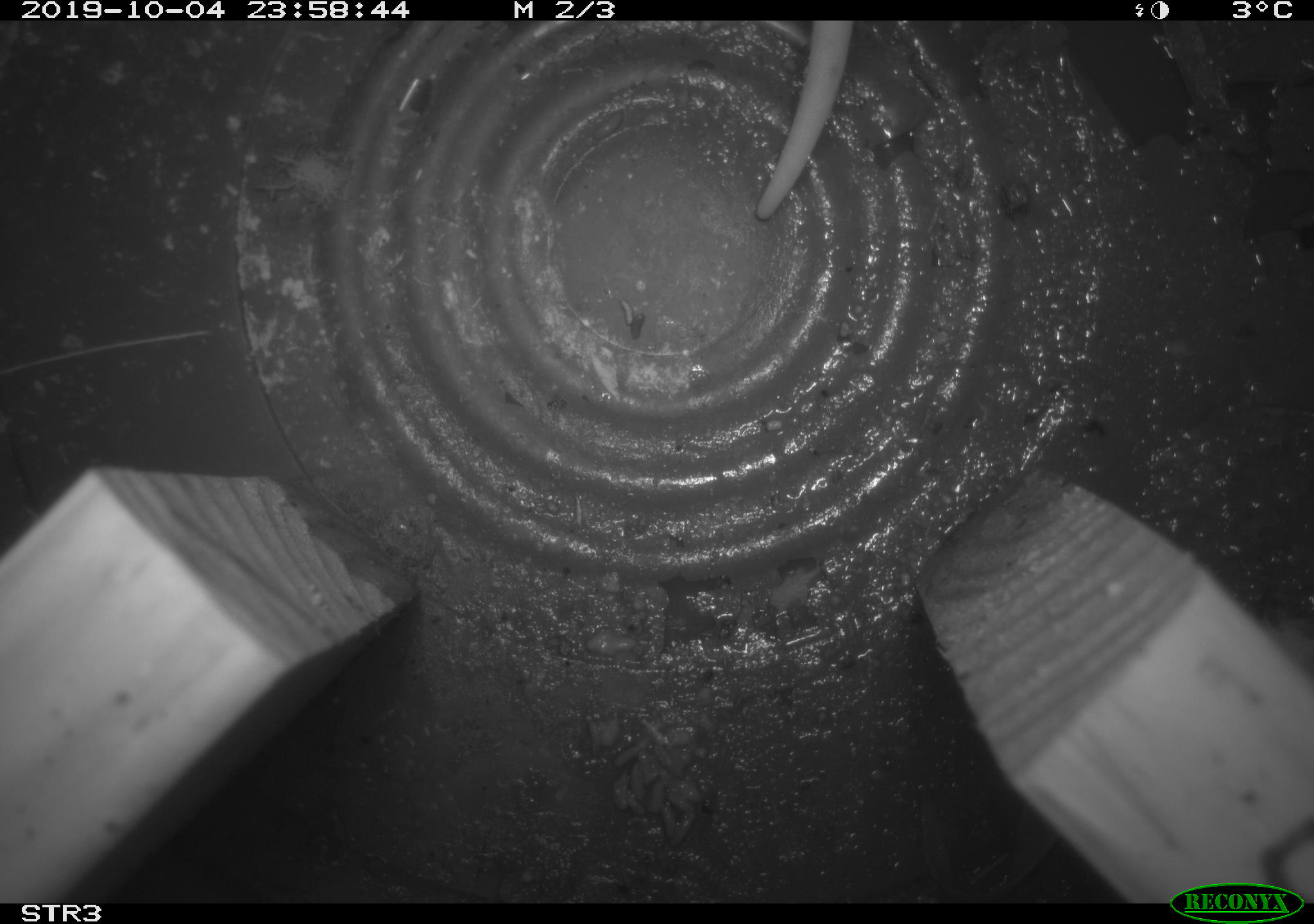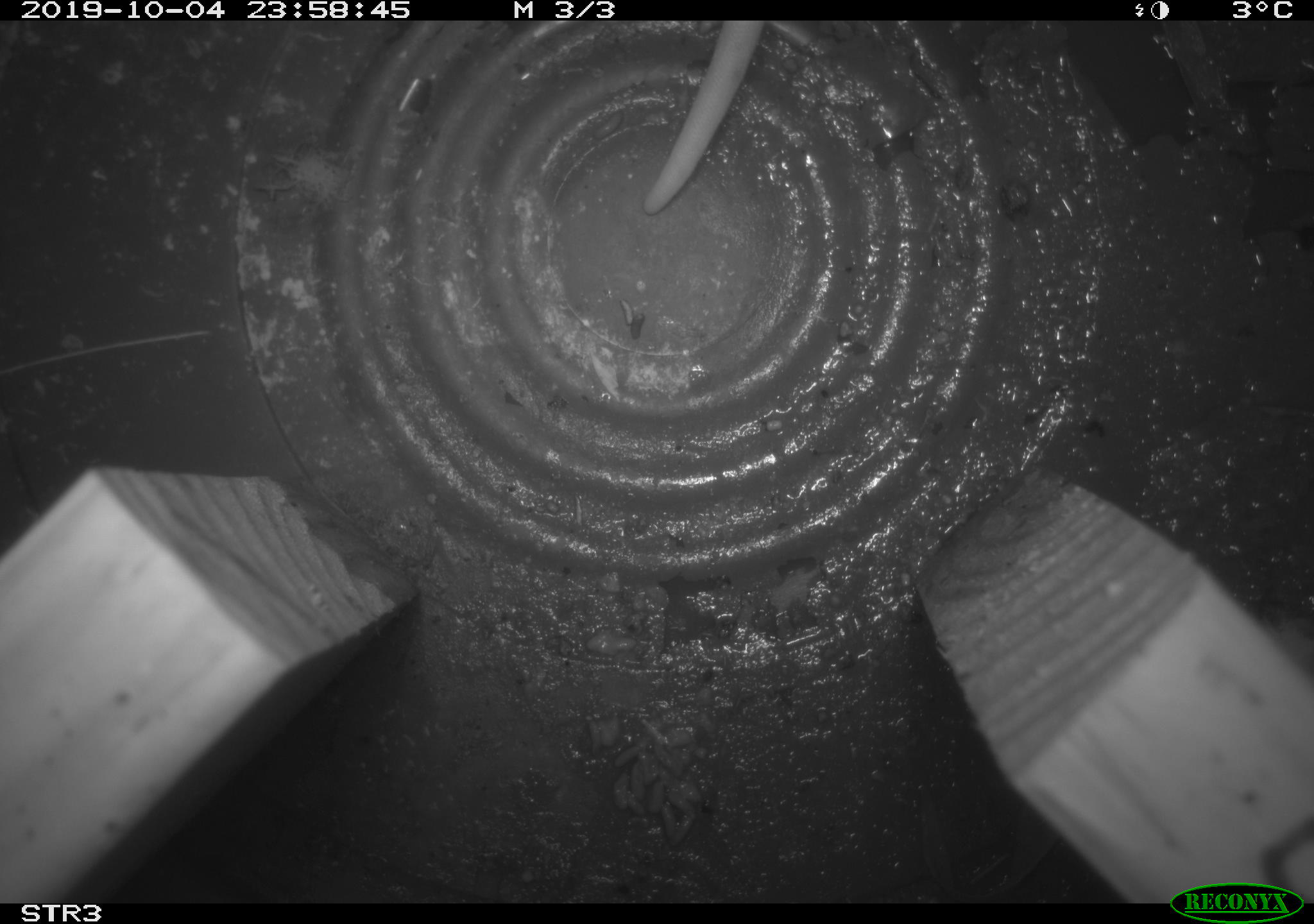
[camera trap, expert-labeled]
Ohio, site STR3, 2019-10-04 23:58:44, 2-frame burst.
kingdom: Animalia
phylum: Chordata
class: Mammalia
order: Didelphimorphia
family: Didelphidae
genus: Didelphis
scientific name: Didelphis virginiana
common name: virginia opossum